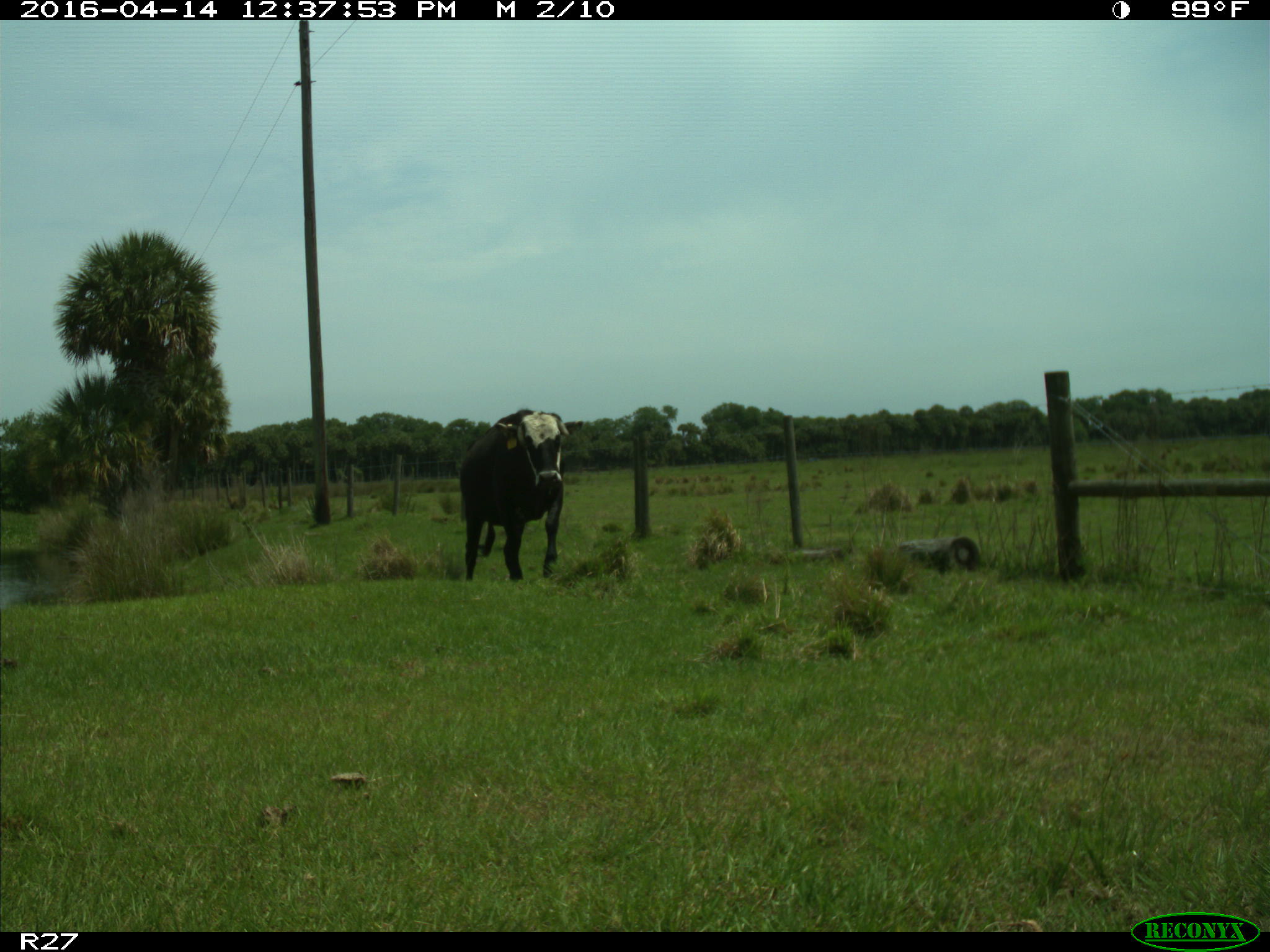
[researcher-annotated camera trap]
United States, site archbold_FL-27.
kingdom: Animalia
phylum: Chordata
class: Mammalia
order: Artiodactyla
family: Bovidae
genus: Bos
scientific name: Bos taurus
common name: domestic cow